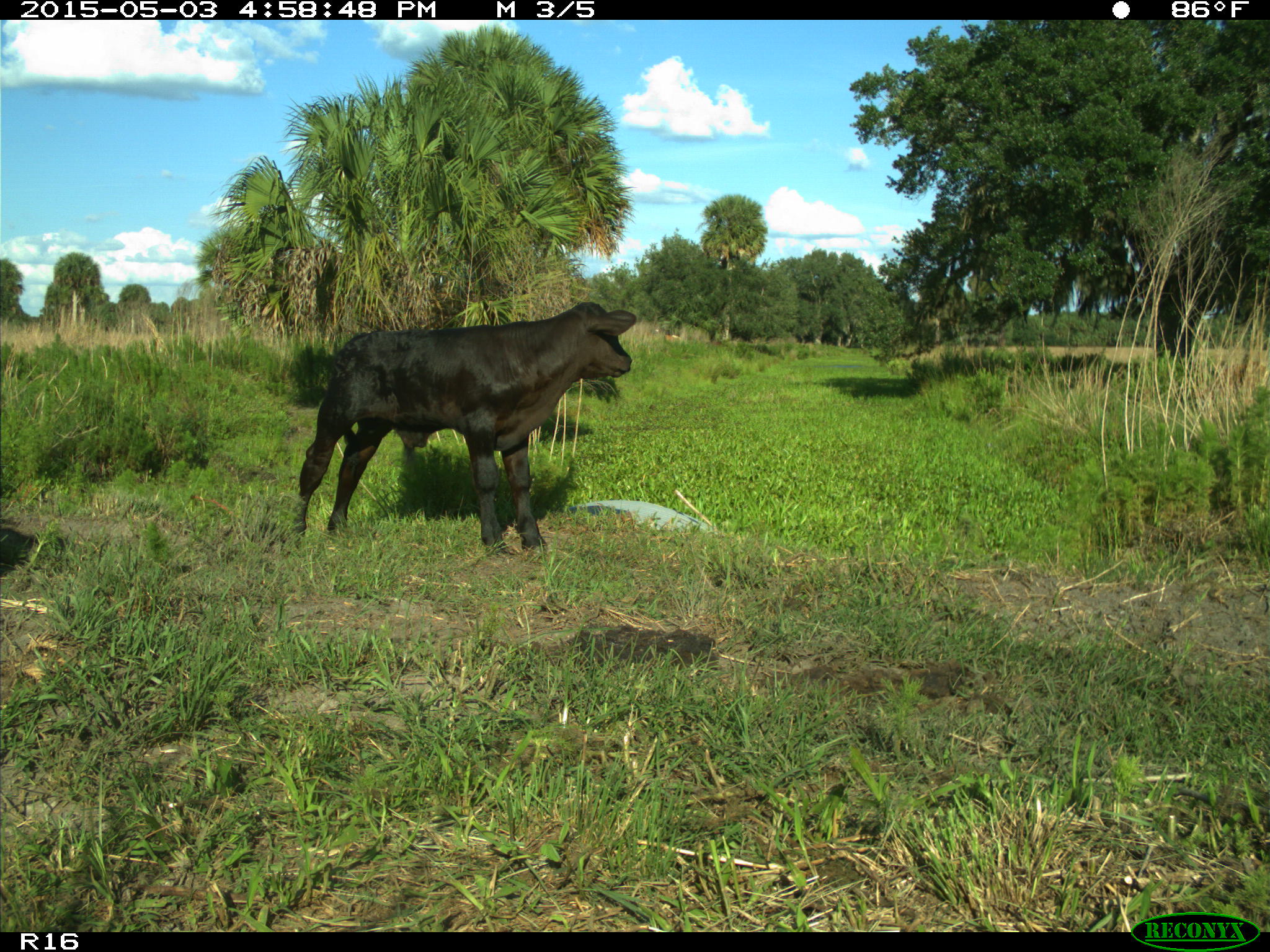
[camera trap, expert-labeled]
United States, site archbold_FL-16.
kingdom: Animalia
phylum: Chordata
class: Mammalia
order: Artiodactyla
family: Bovidae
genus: Bos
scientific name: Bos taurus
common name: domestic cow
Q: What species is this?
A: Bos taurus (domestic cow).